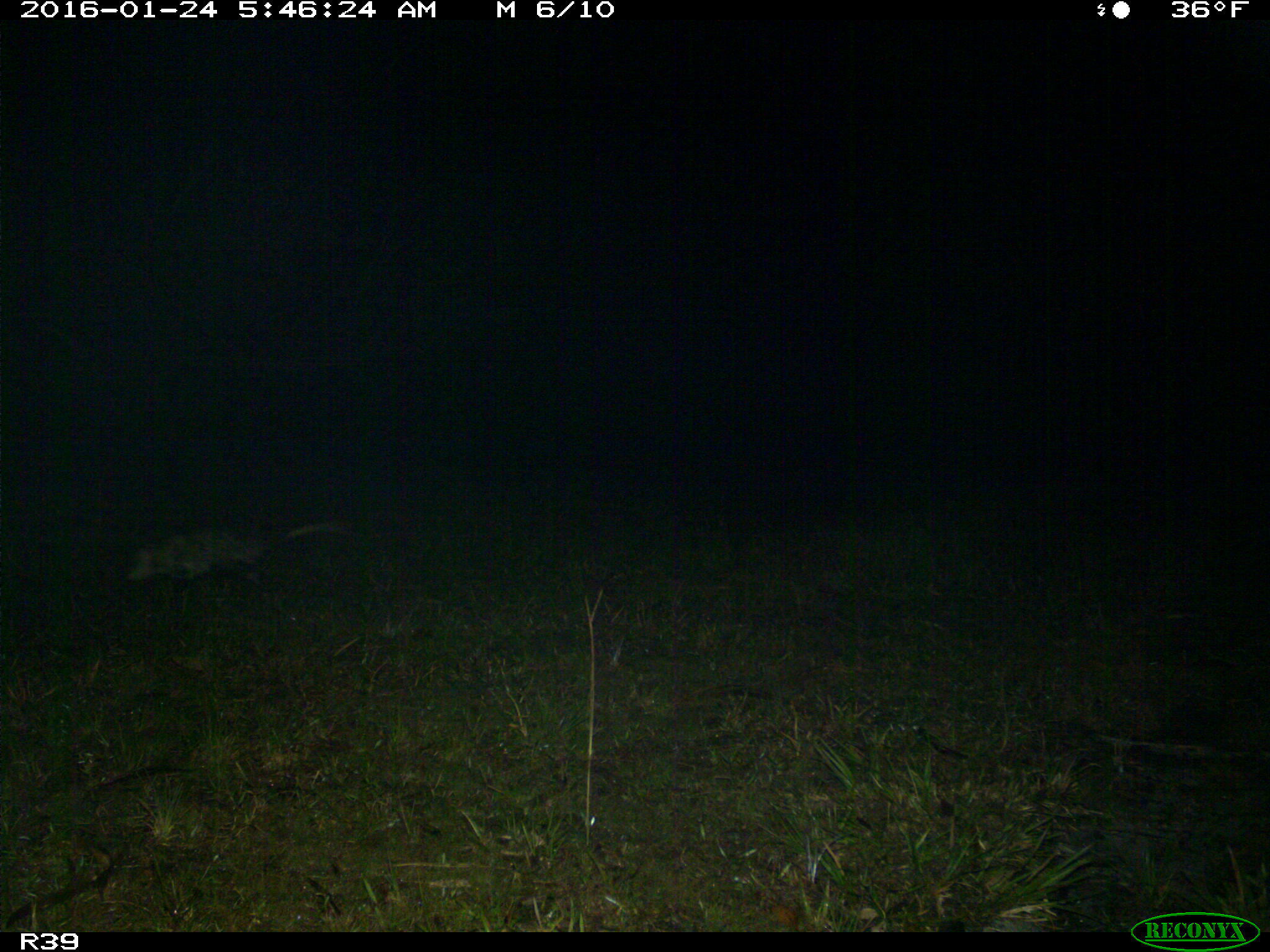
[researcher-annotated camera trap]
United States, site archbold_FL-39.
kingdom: Animalia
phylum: Chordata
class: Mammalia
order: Didelphimorphia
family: Didelphidae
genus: Didelphis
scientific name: Didelphis virginiana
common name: virginia opossum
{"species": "Didelphis virginiana (virginia opossum)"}